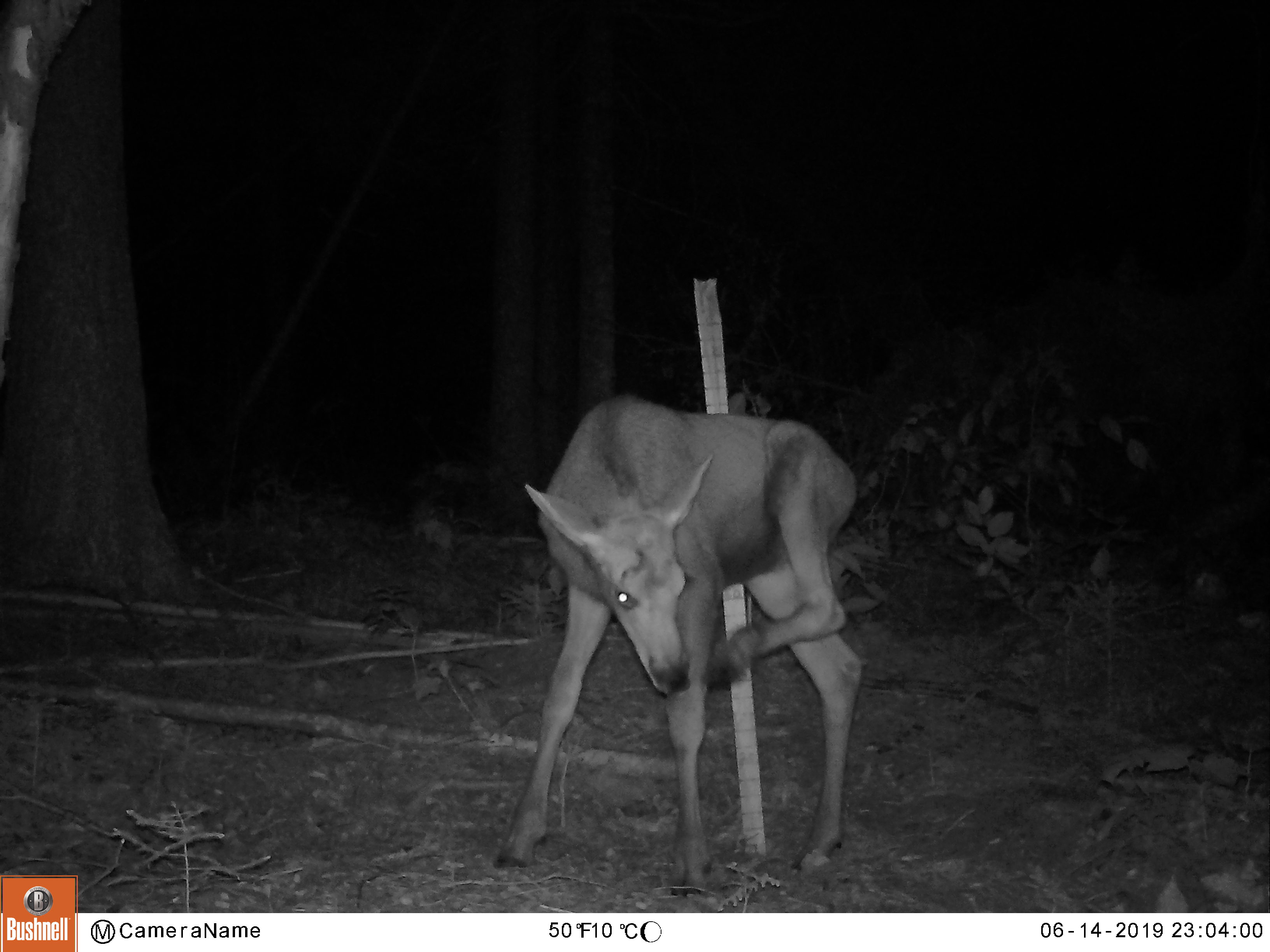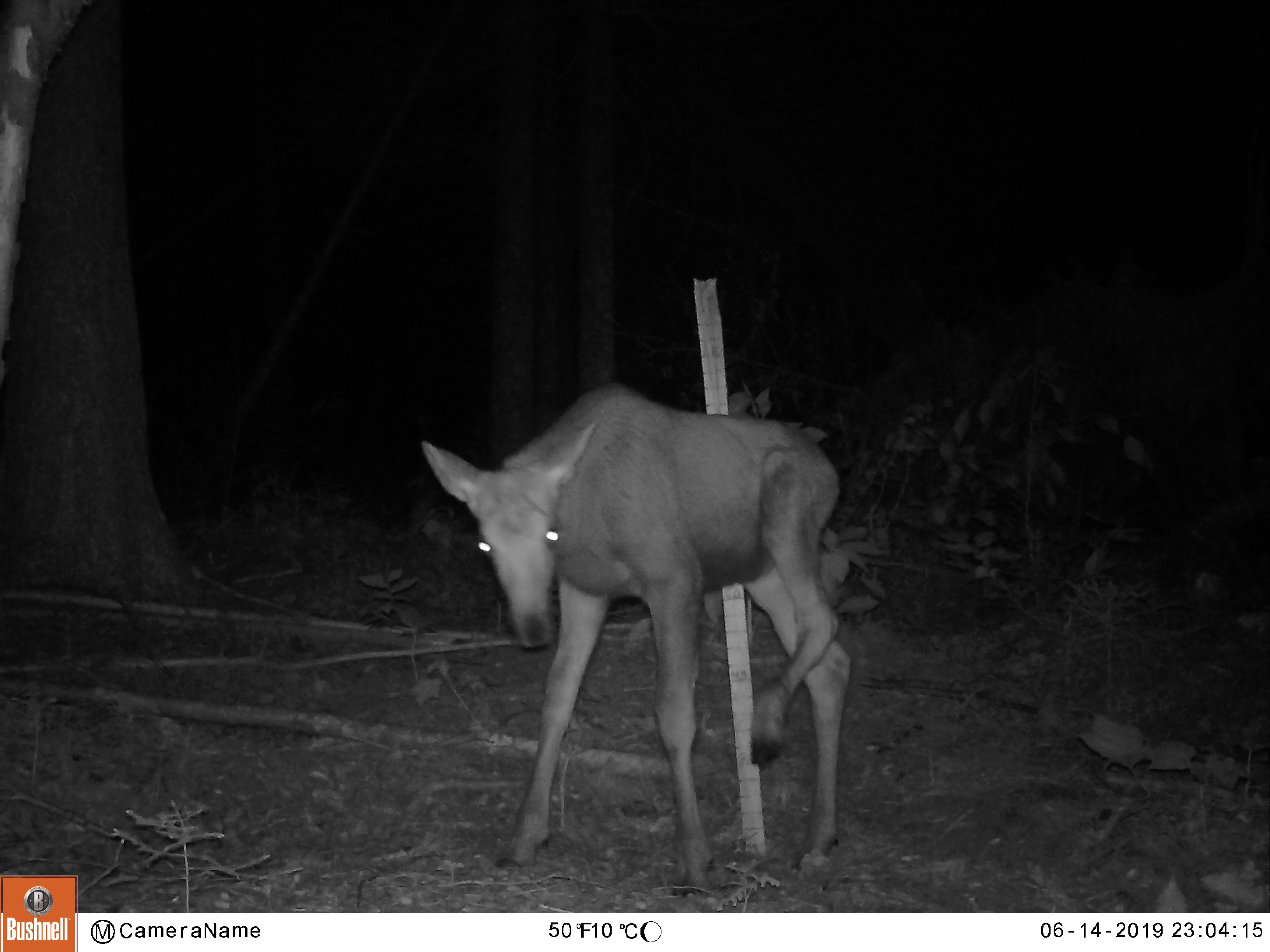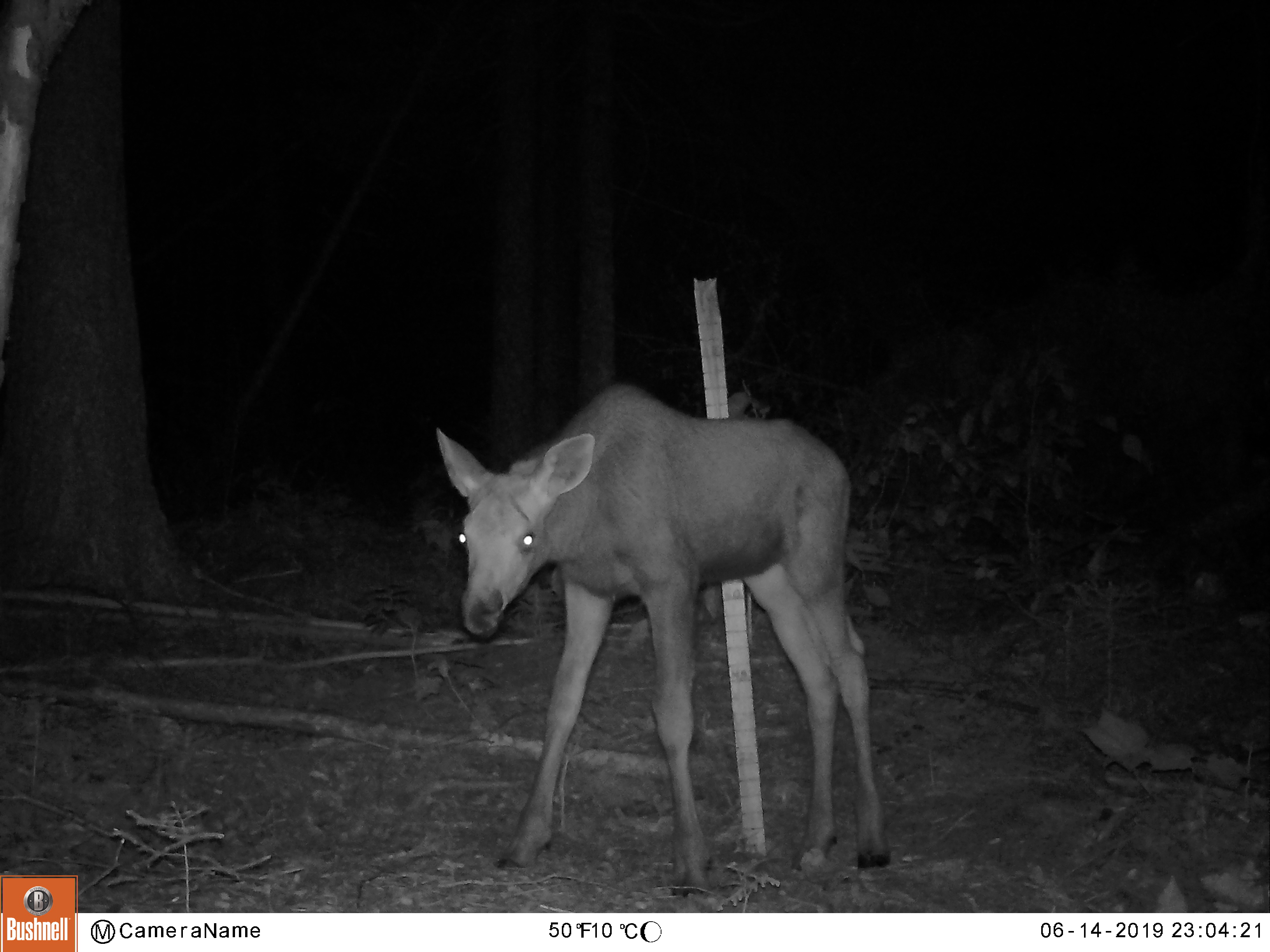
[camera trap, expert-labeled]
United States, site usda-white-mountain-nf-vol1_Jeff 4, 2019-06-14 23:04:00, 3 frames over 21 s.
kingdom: Animalia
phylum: Chordata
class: Mammalia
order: Artiodactyla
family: Cervidae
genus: Alces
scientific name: Alces alces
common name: moose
Moose (Alces alces).